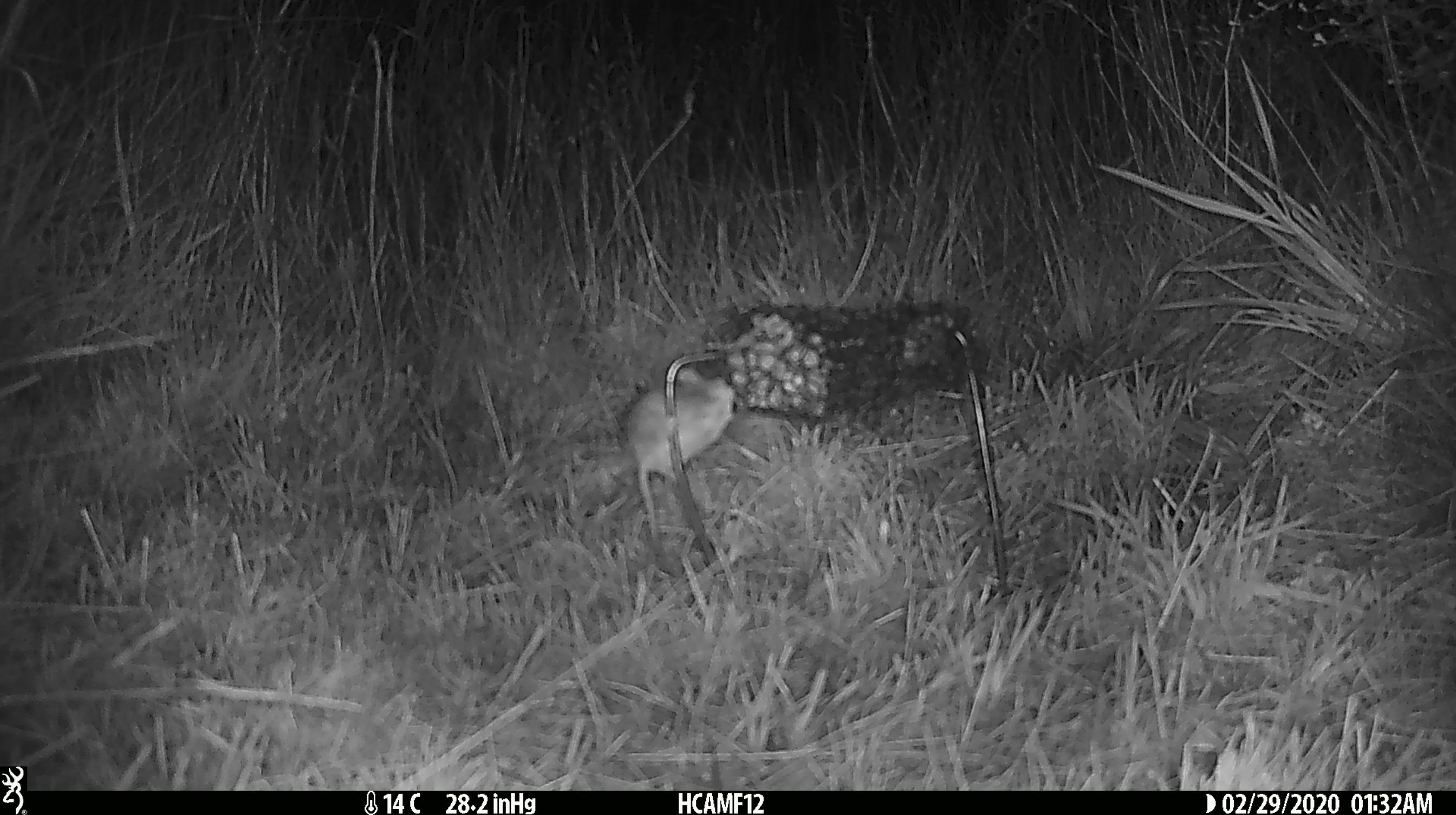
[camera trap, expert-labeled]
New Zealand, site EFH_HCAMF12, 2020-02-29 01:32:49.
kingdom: Animalia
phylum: Chordata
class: Mammalia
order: Rodentia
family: Muridae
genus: Mus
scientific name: Mus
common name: mouse